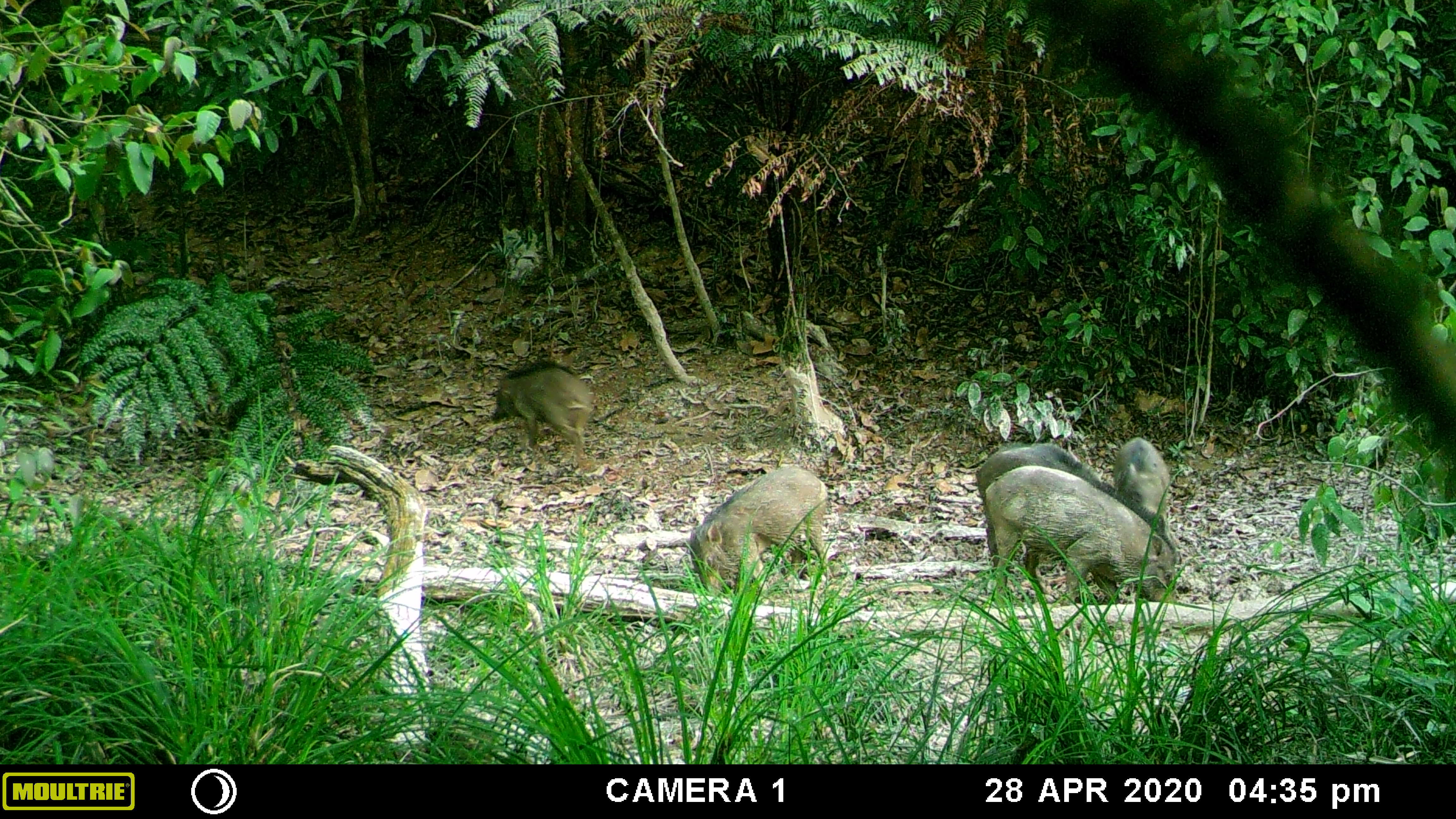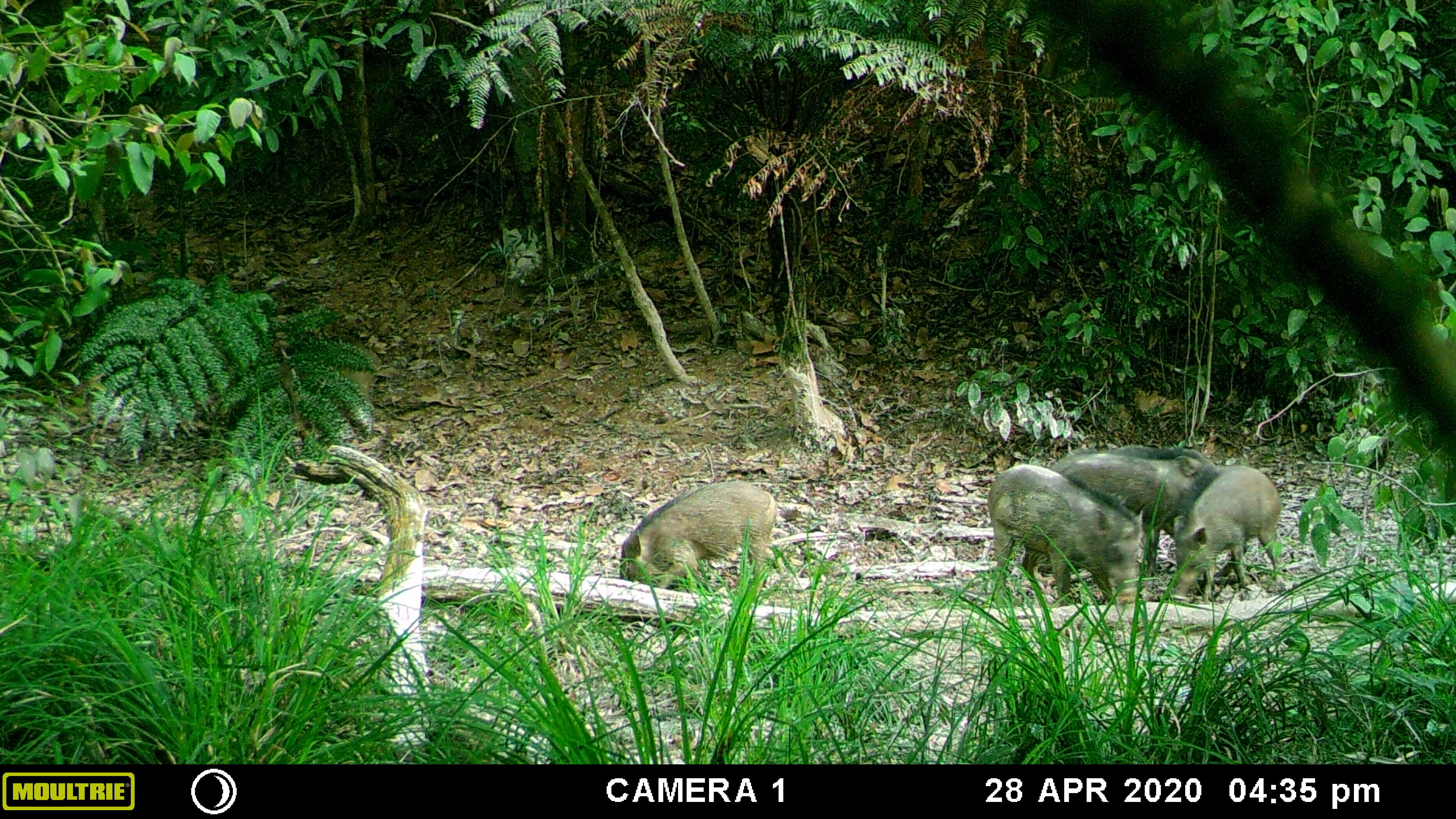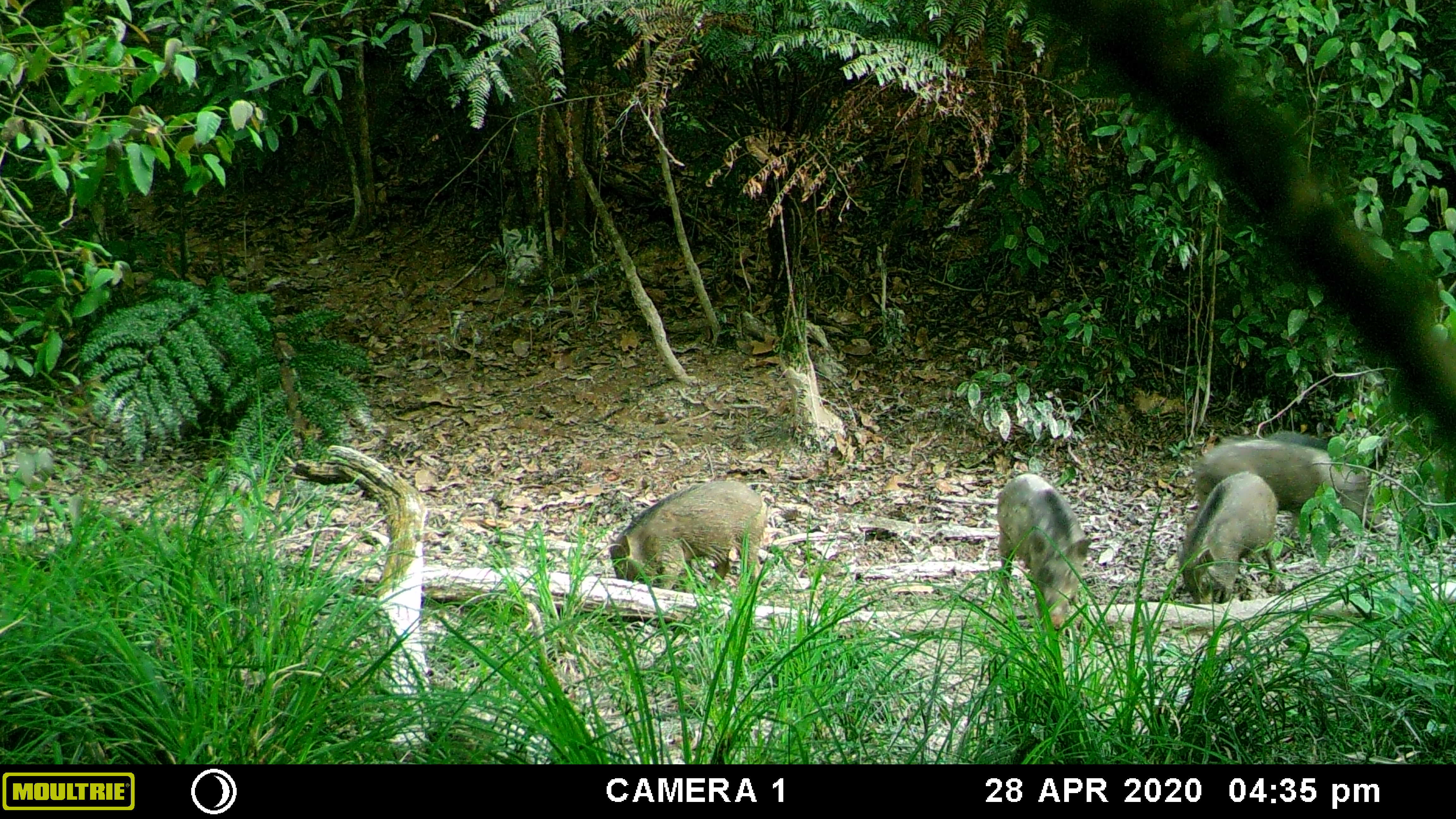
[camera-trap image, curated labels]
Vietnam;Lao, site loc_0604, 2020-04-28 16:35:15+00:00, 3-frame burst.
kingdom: Animalia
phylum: Chordata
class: Mammalia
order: Artiodactyla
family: Suidae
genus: Sus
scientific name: Sus scrofa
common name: eurasian wild pig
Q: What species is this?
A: Eurasian wild pig (Sus scrofa).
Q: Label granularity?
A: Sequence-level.